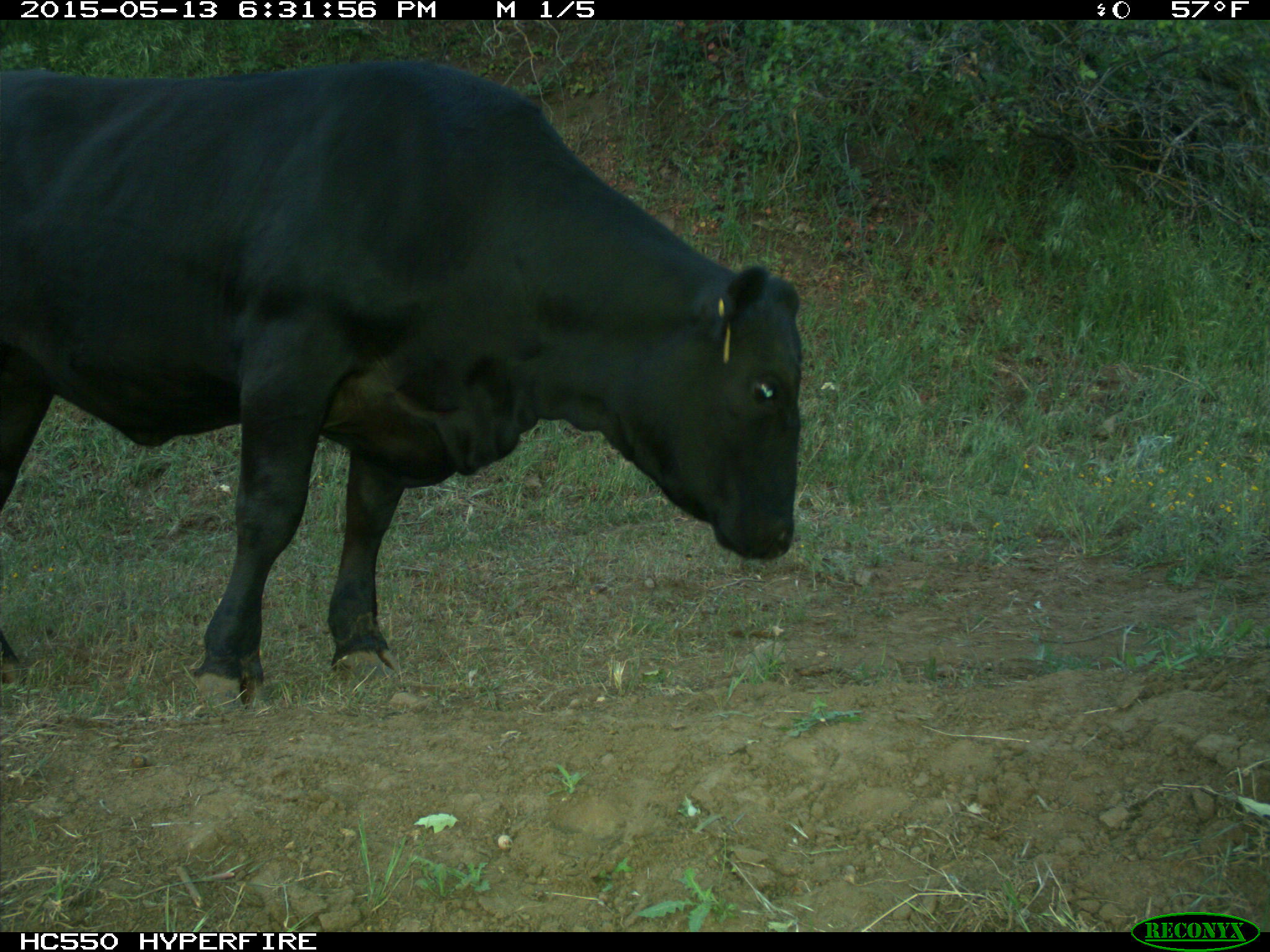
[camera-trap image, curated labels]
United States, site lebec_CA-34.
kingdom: Animalia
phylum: Chordata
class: Mammalia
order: Artiodactyla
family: Bovidae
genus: Bos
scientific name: Bos taurus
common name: domestic cow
Bos taurus (domestic cow).